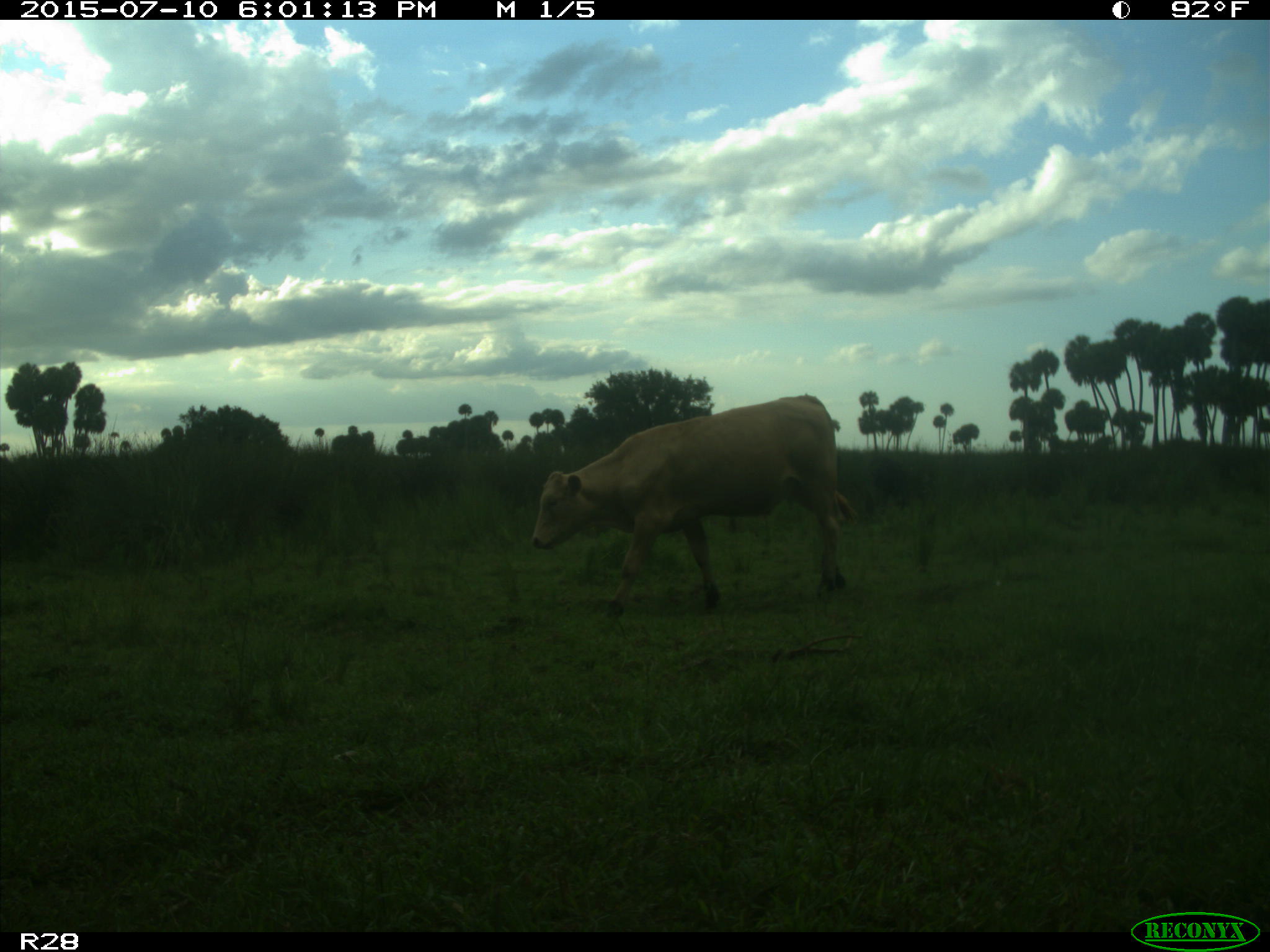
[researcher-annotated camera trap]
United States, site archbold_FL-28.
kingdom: Animalia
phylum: Chordata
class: Mammalia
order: Artiodactyla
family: Bovidae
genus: Bos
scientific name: Bos taurus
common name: domestic cow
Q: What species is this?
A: Bos taurus (domestic cow).